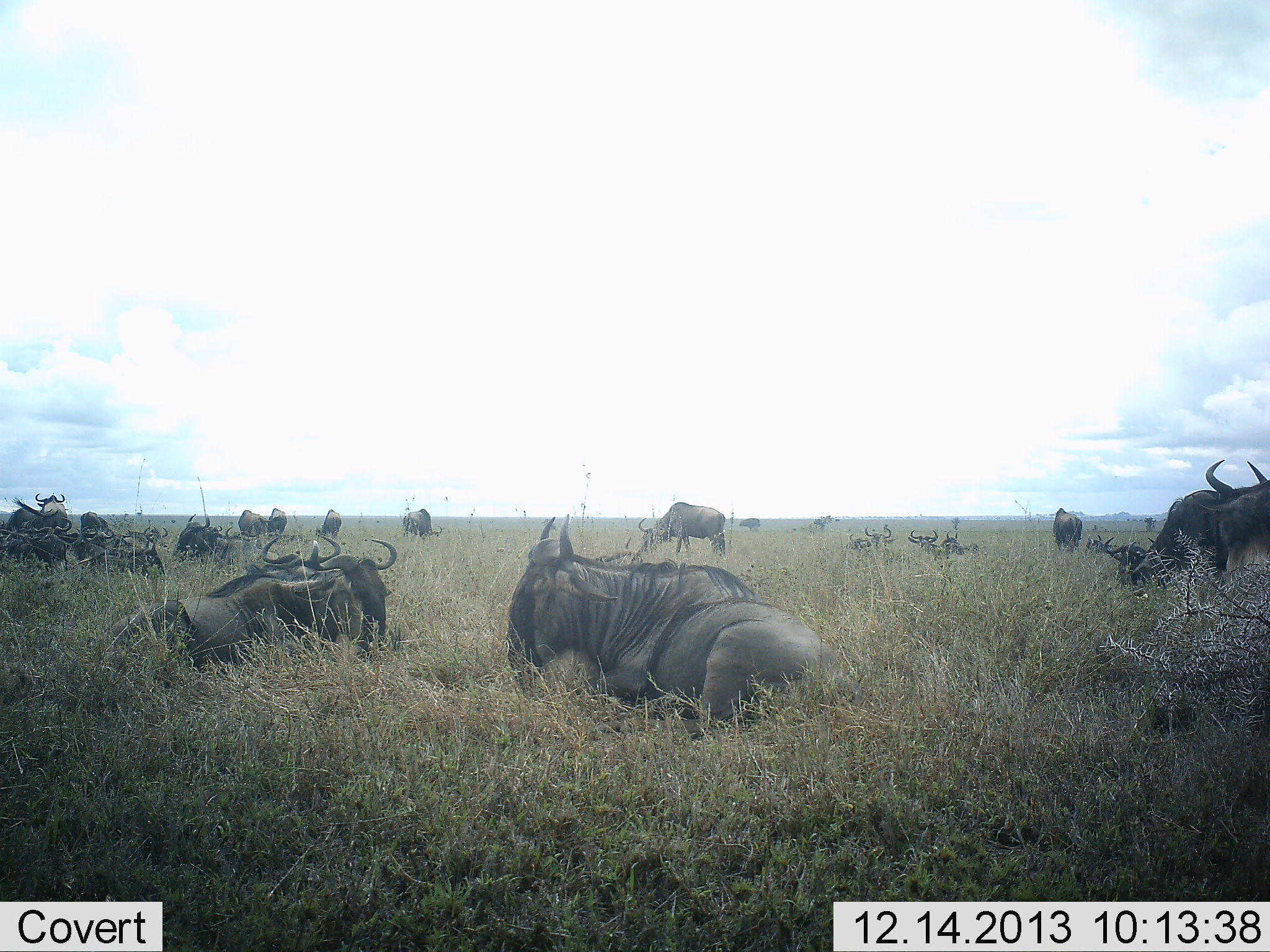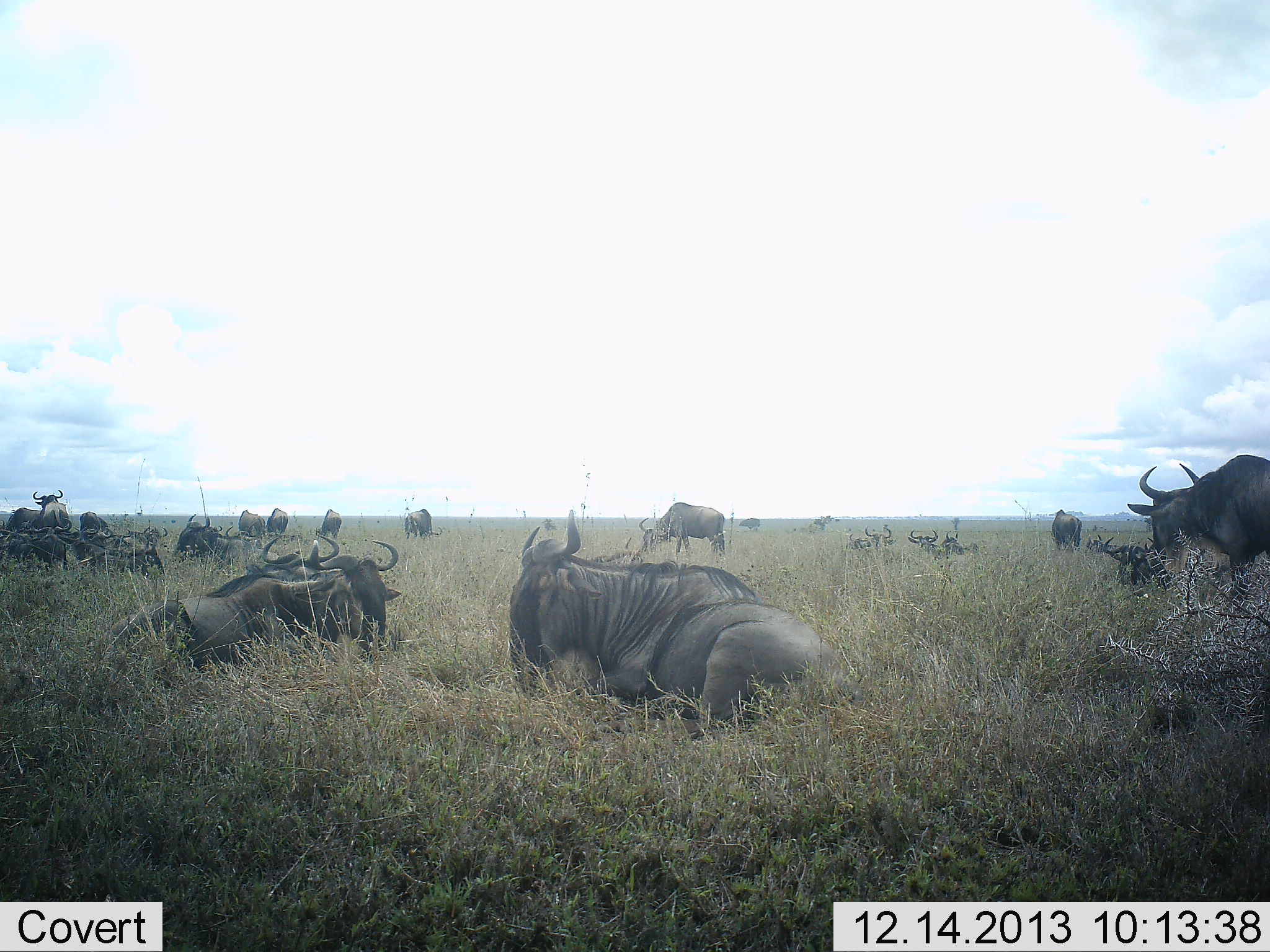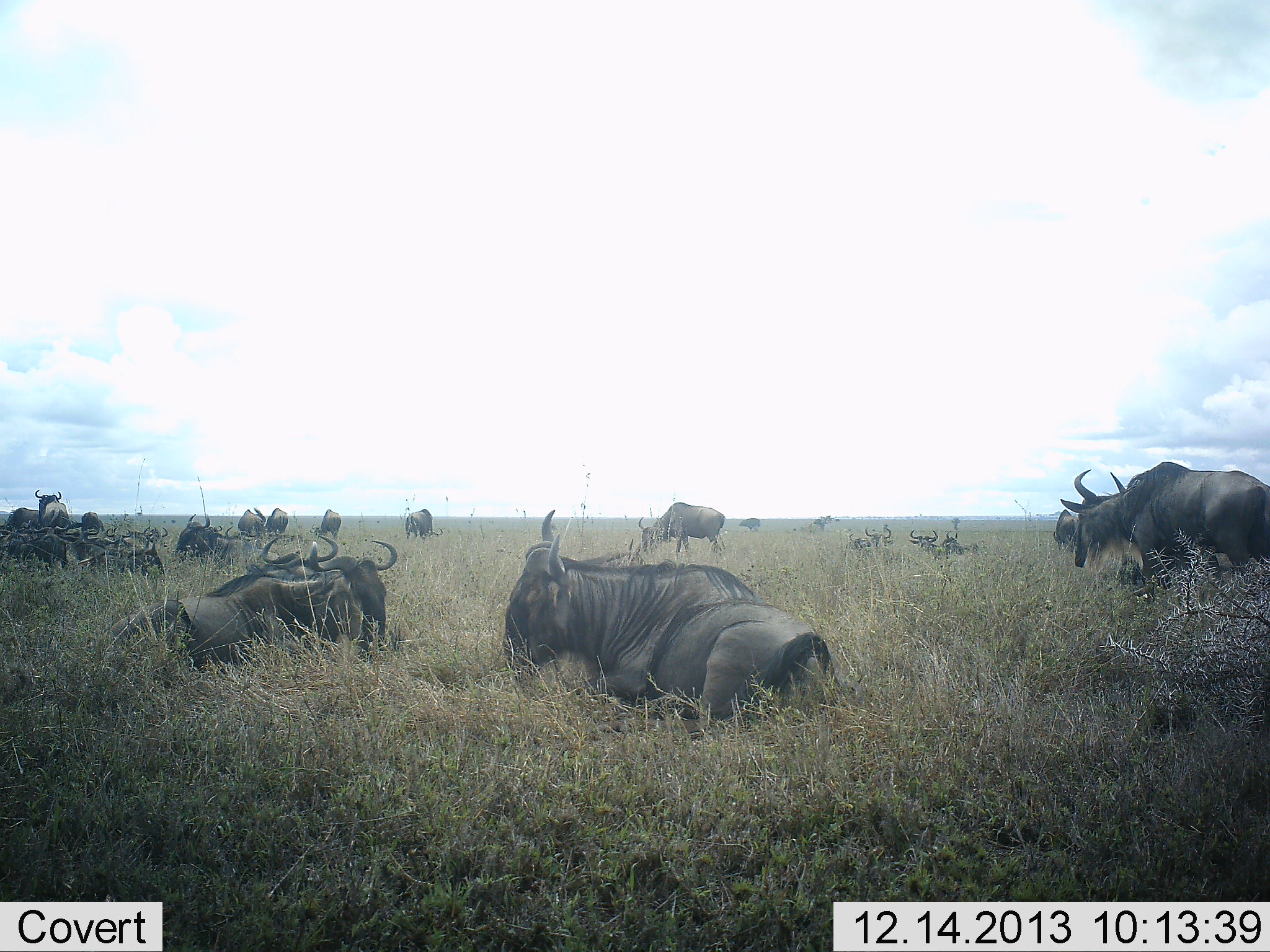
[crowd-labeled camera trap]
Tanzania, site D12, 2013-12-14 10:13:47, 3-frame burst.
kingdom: Animalia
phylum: Chordata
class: Mammalia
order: Artiodactyla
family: Bovidae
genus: Connochaetes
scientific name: Connochaetes taurinus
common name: blue wildebeest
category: wildebeest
Wildebeest (blue wildebeest) (Connochaetes taurinus), count 11-50. Behavior (volunteer vote fractions): standing 80%, resting 100%, moving 60%, interacting 10%. Young present (vote fraction): 10%. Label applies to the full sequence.